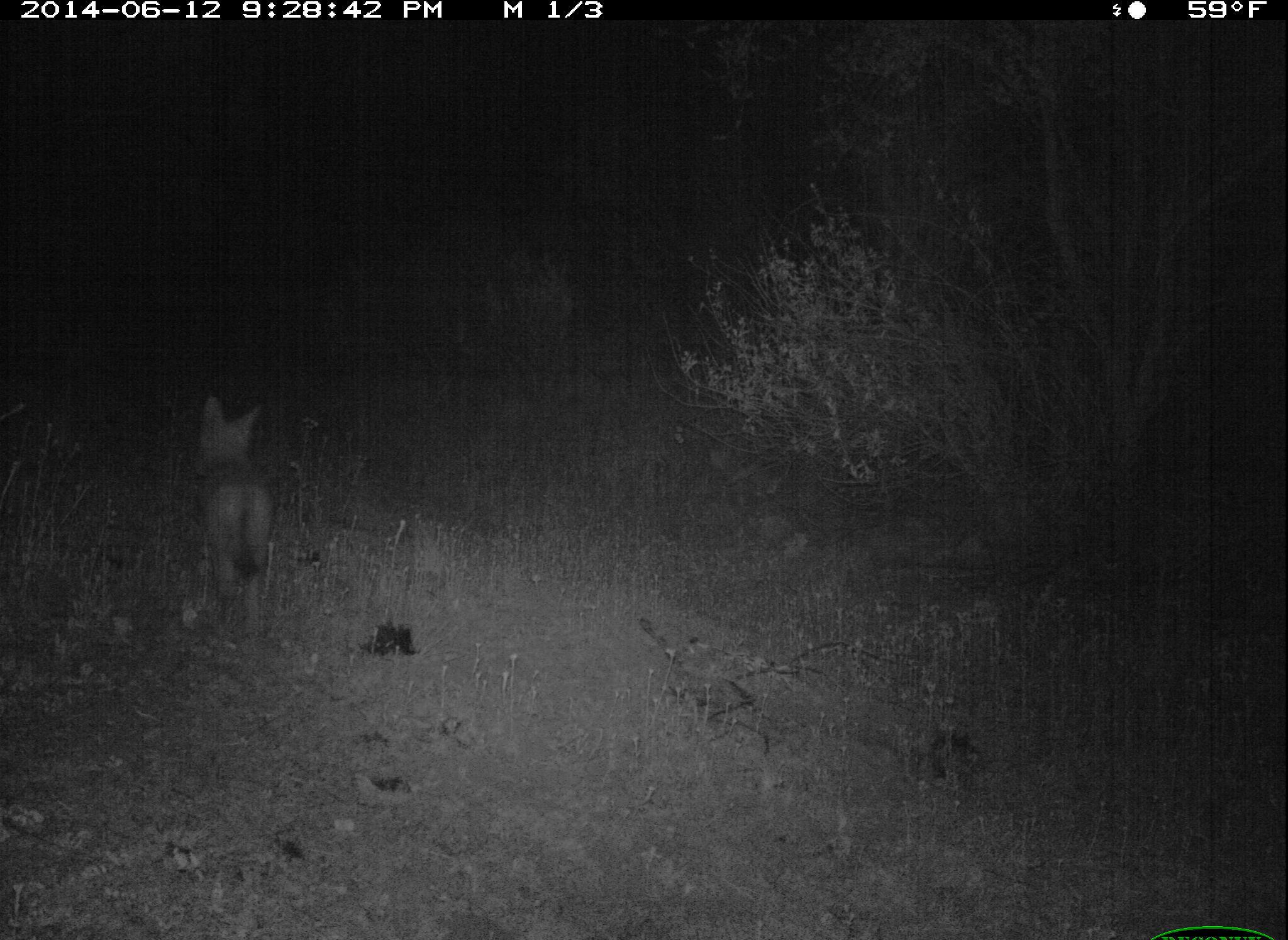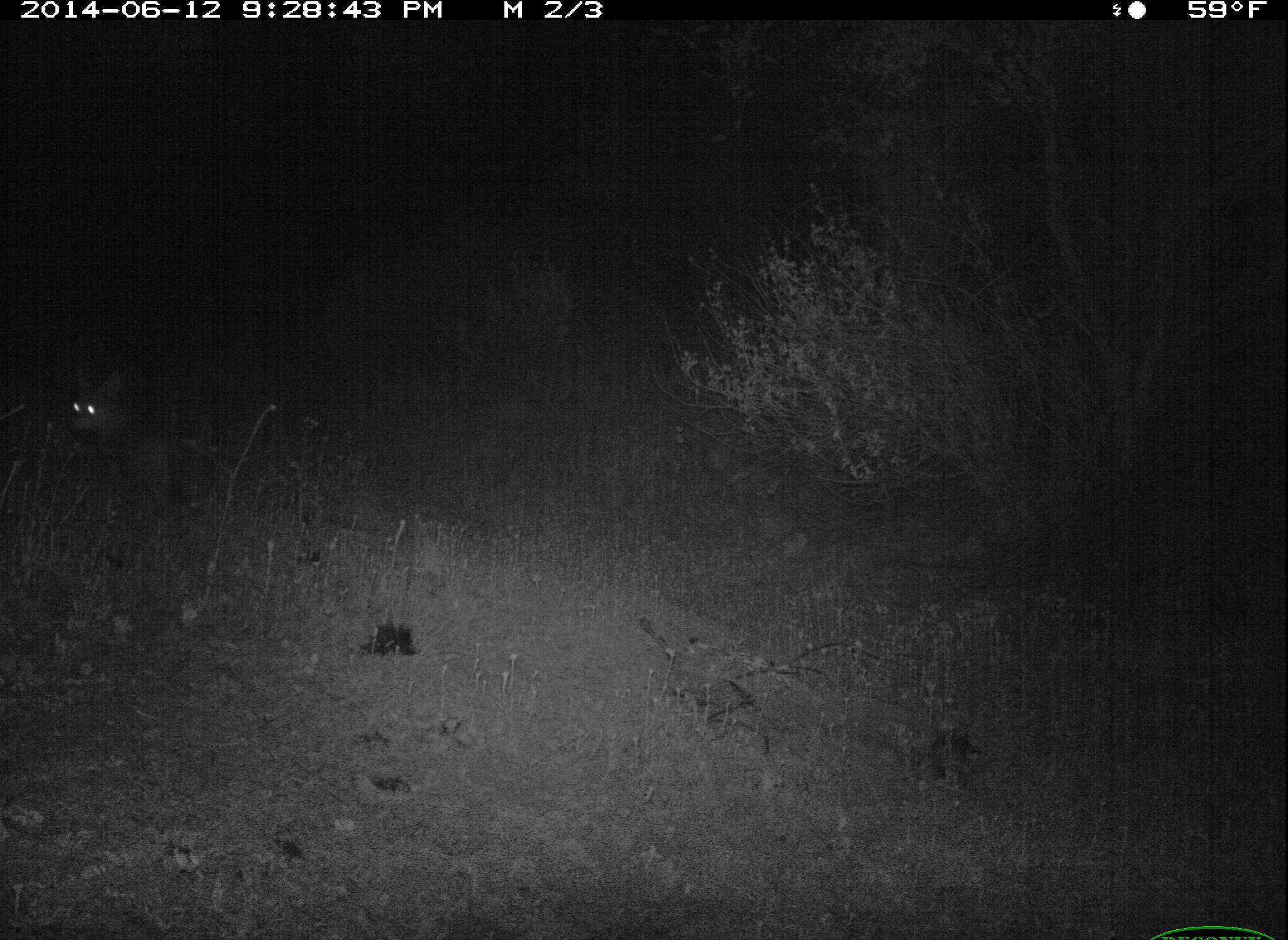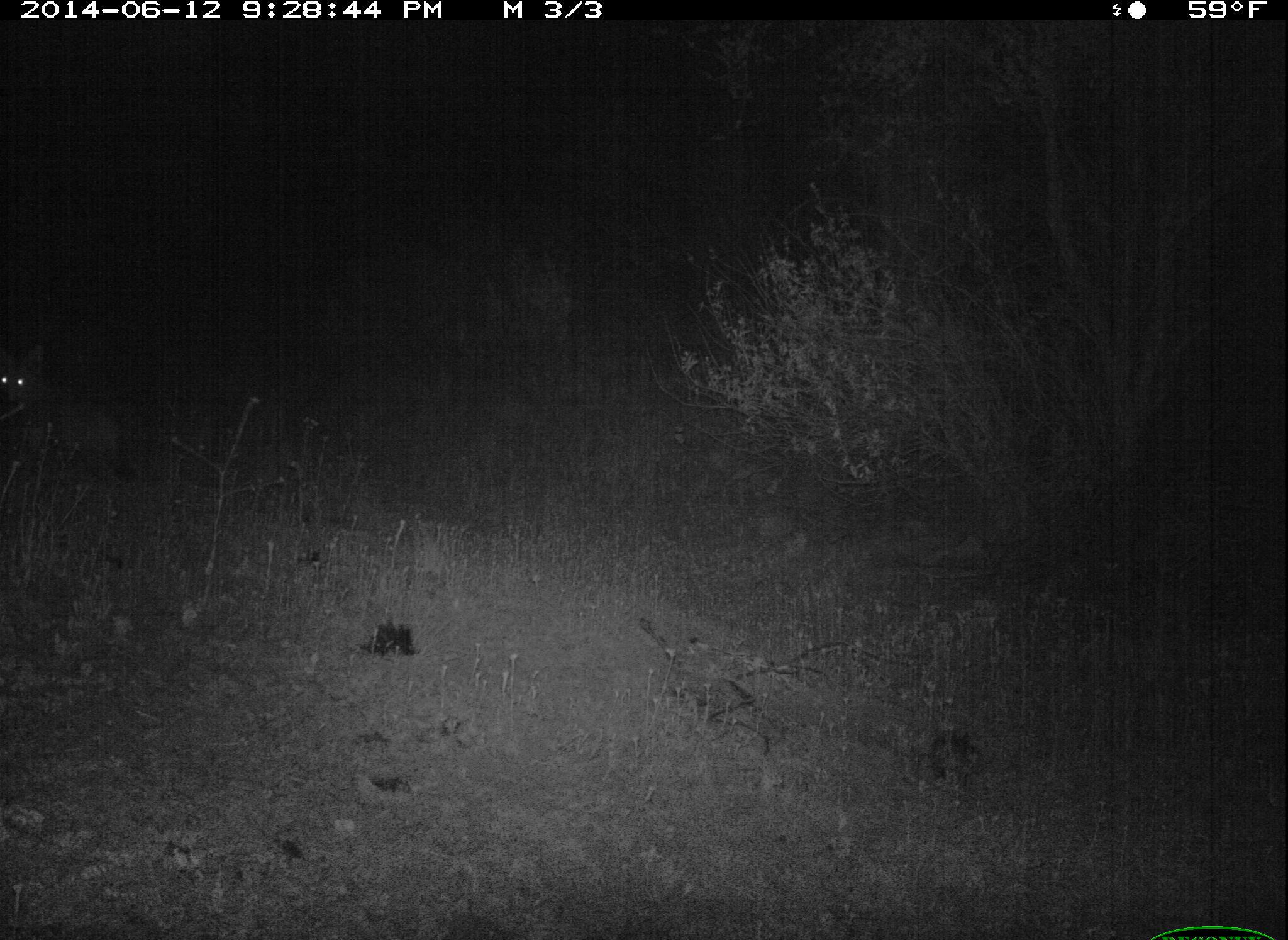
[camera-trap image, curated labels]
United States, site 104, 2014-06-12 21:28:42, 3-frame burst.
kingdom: Animalia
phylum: Chordata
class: Mammalia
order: Carnivora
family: Canidae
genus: Canis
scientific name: Canis latrans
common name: coyote